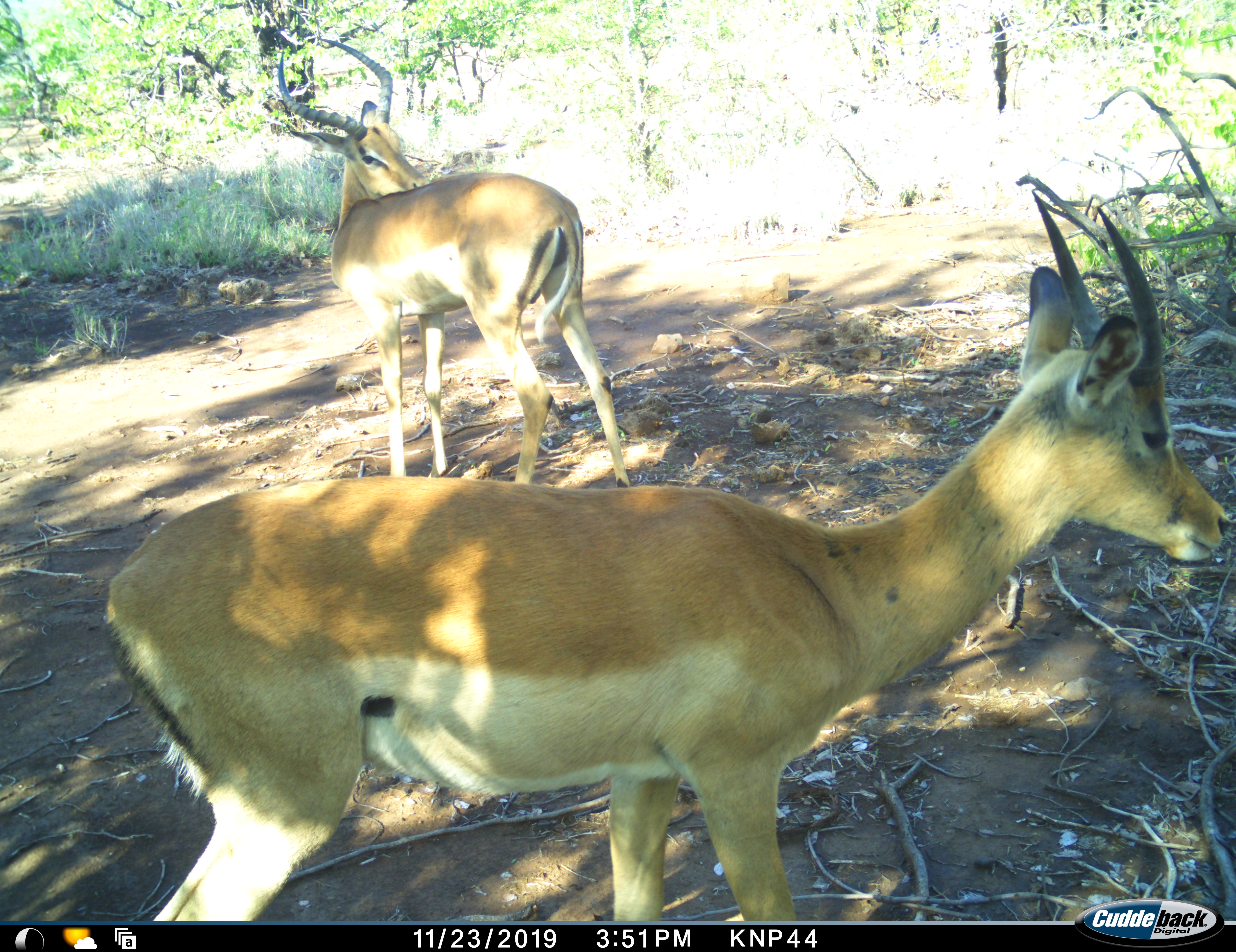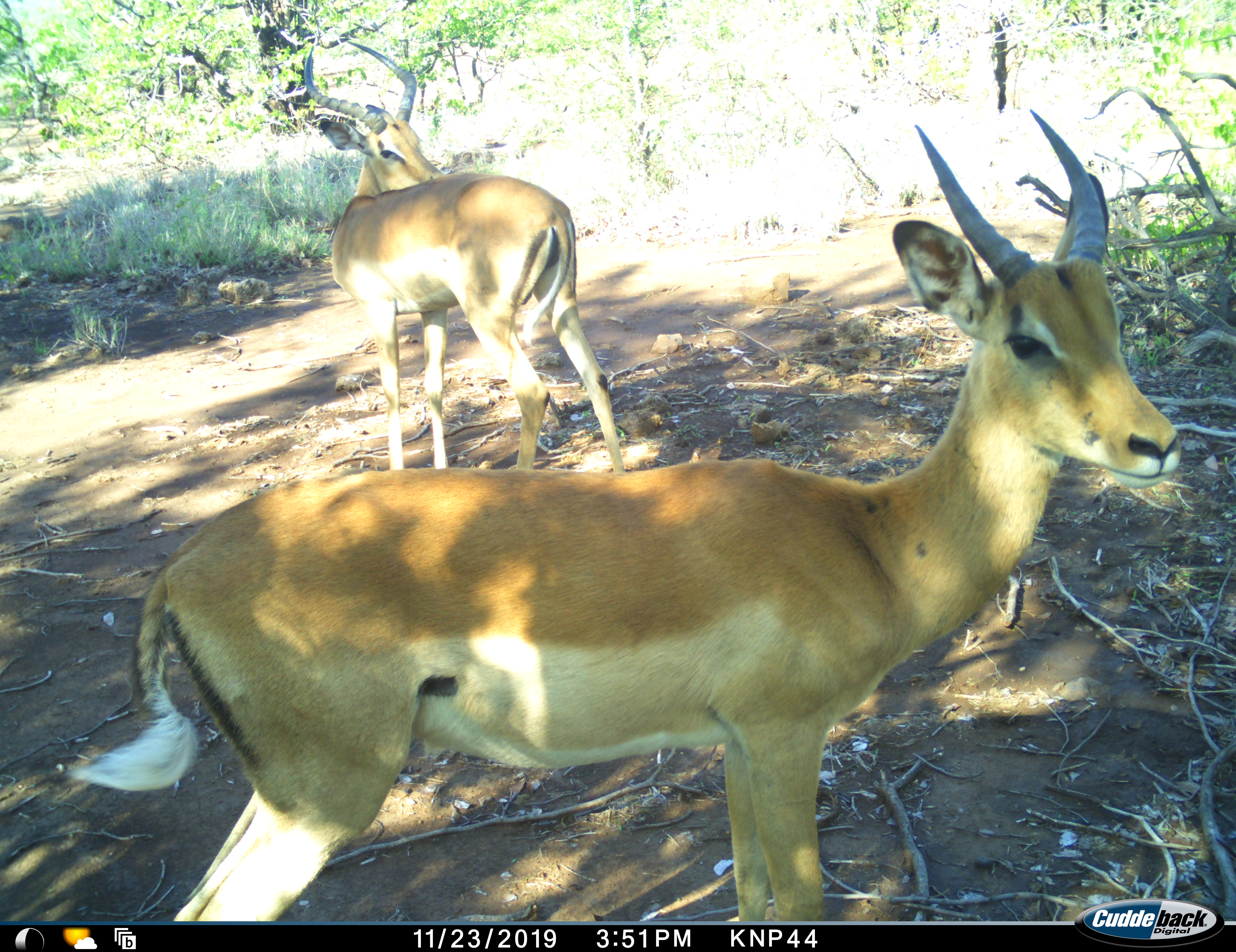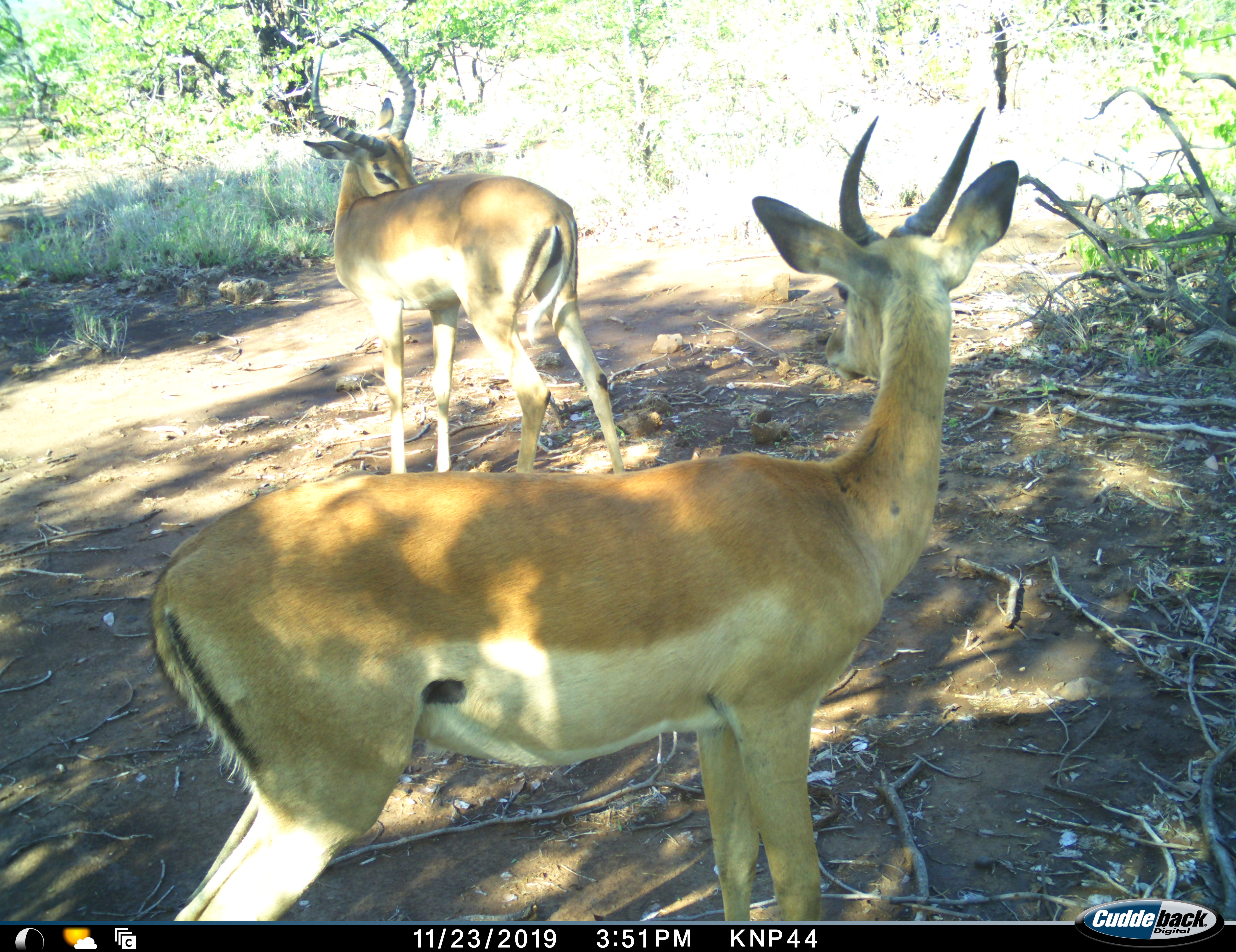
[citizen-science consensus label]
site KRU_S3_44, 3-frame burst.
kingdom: Animalia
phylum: Chordata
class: Mammalia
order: Artiodactyla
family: Bovidae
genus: Aepyceros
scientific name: Aepyceros melampus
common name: impala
Impala (Aepyceros melampus), count 2. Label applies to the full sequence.